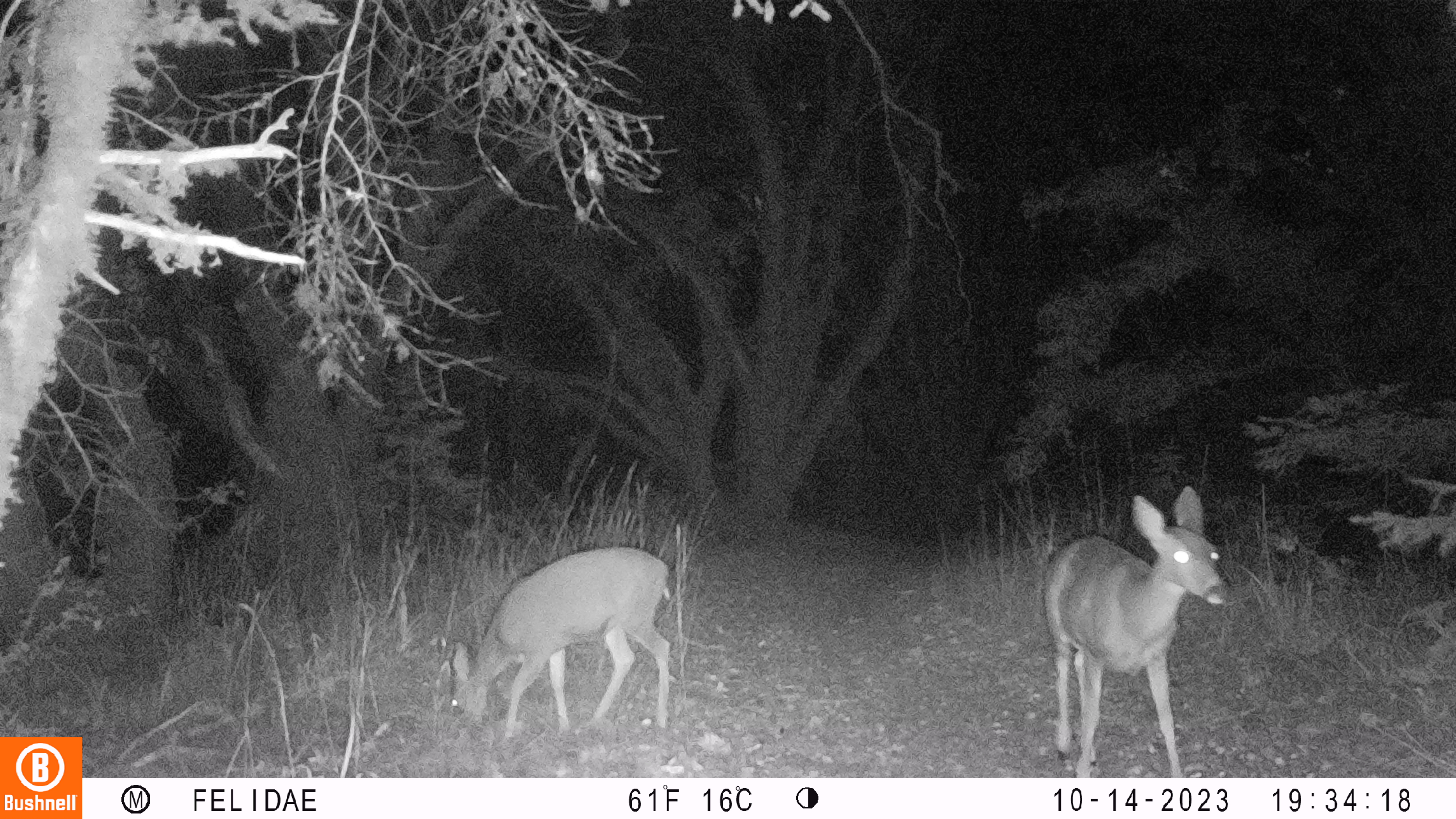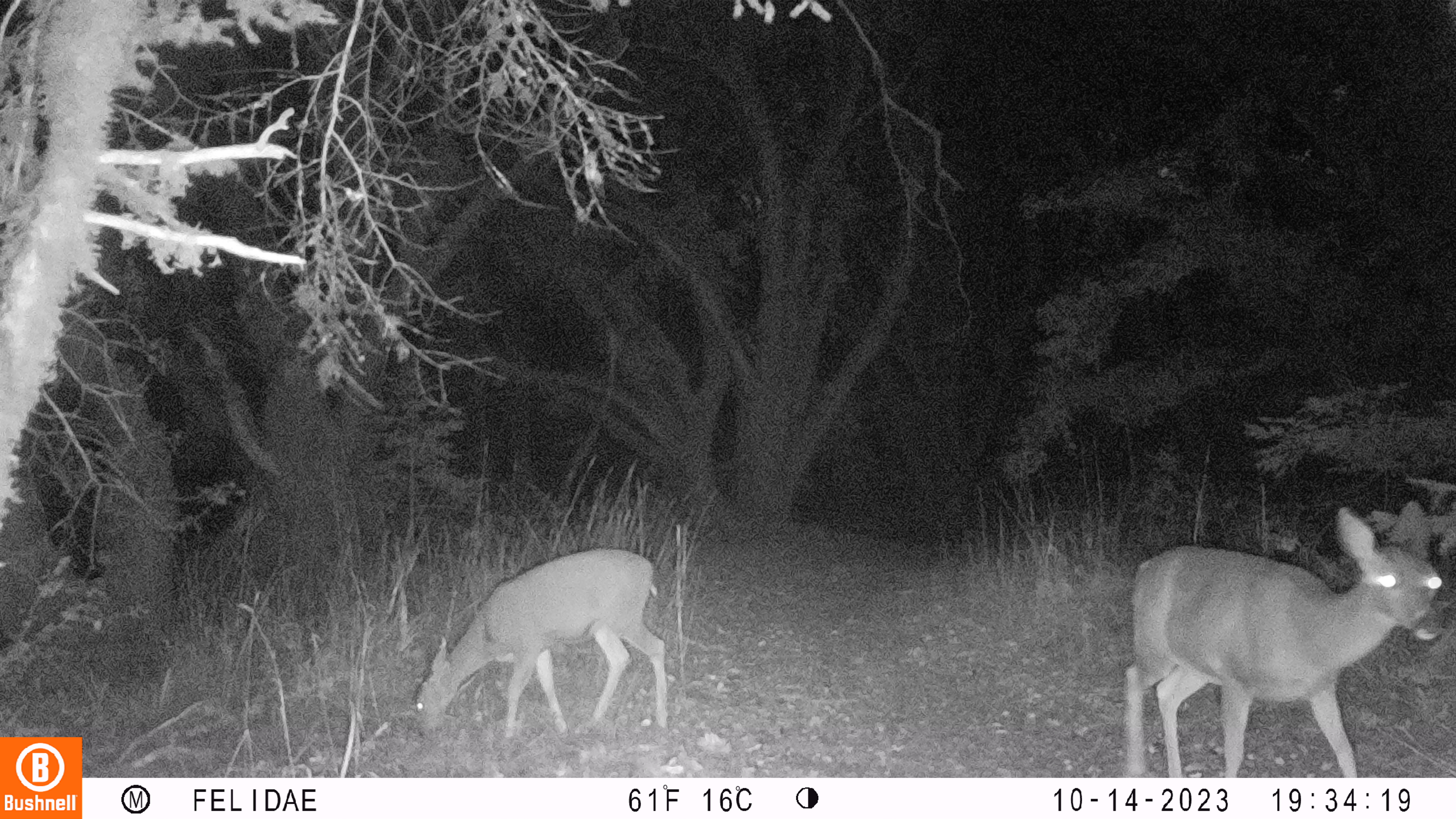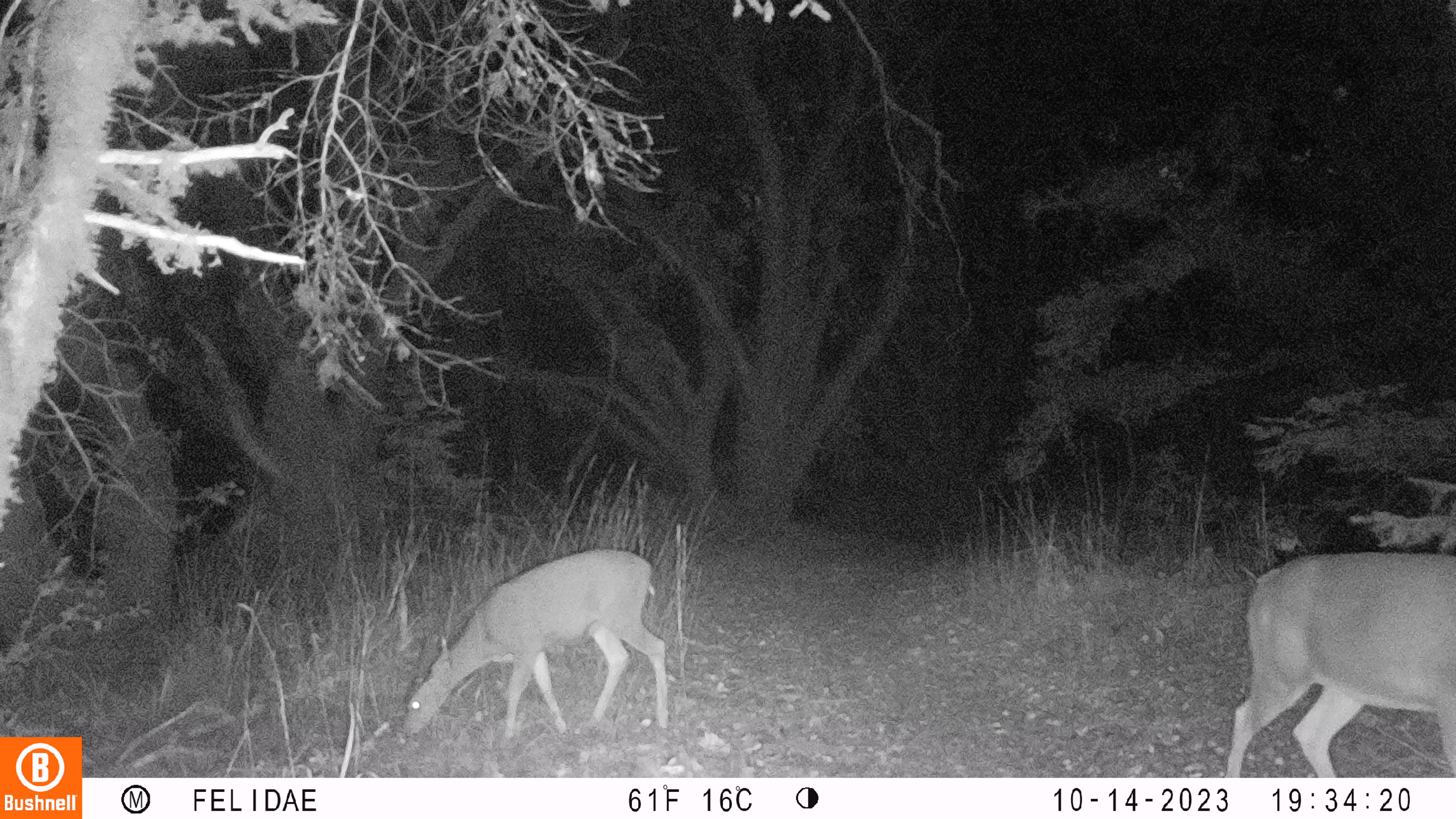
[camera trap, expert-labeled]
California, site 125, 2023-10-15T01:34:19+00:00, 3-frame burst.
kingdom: Animalia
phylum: Chordata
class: Mammalia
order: Artiodactyla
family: Cervidae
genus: Odocoileus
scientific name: Odocoileus hemionus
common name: mule deer